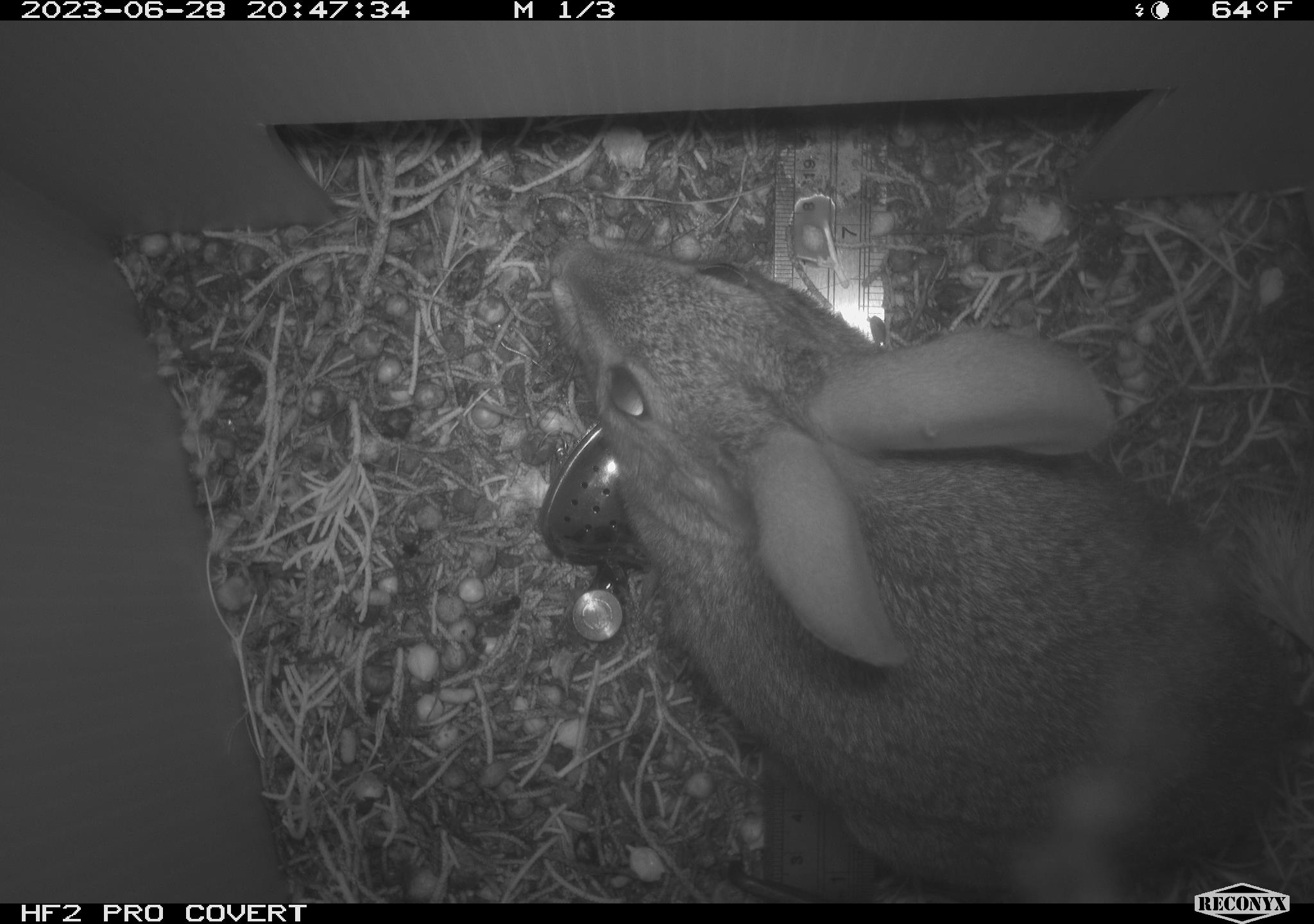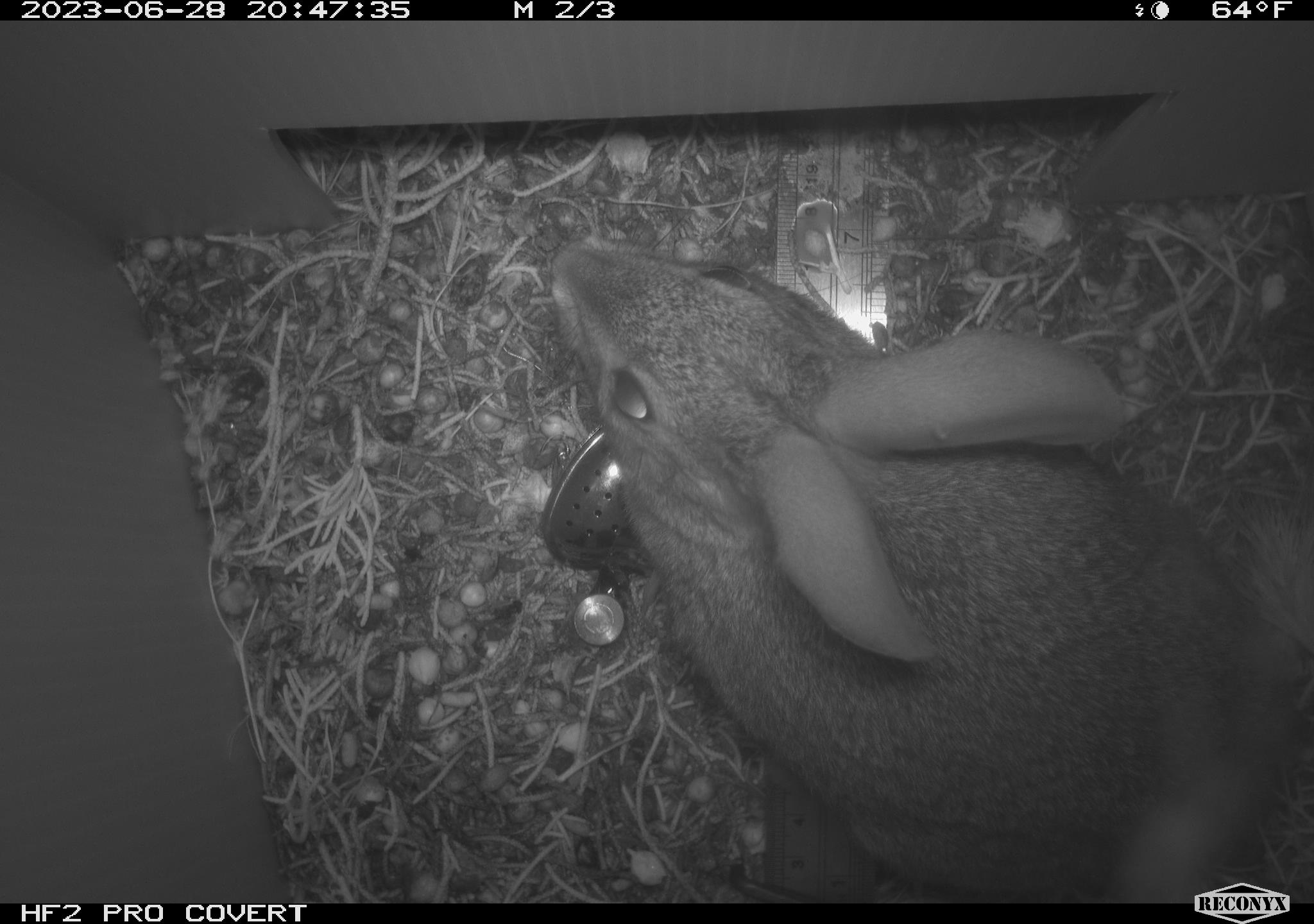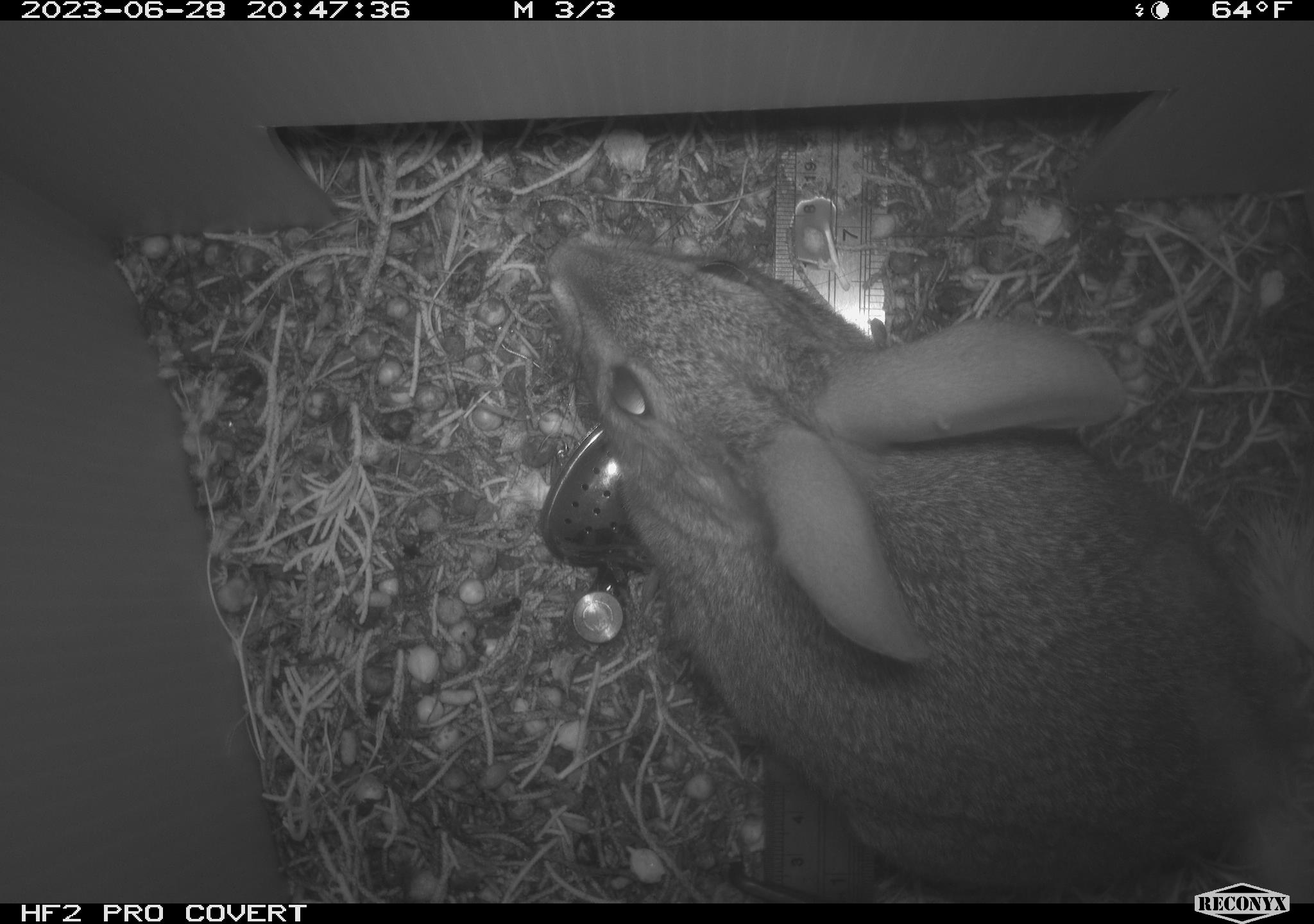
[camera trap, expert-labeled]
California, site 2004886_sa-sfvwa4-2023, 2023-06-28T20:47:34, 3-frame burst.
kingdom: Animalia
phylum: Chordata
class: Mammalia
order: Lagomorpha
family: Leporidae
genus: Sylvilagus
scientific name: Sylvilagus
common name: cottontail rabbits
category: sylvilagus species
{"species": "sylvilagus species (cottontail rabbits) (Sylvilagus)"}